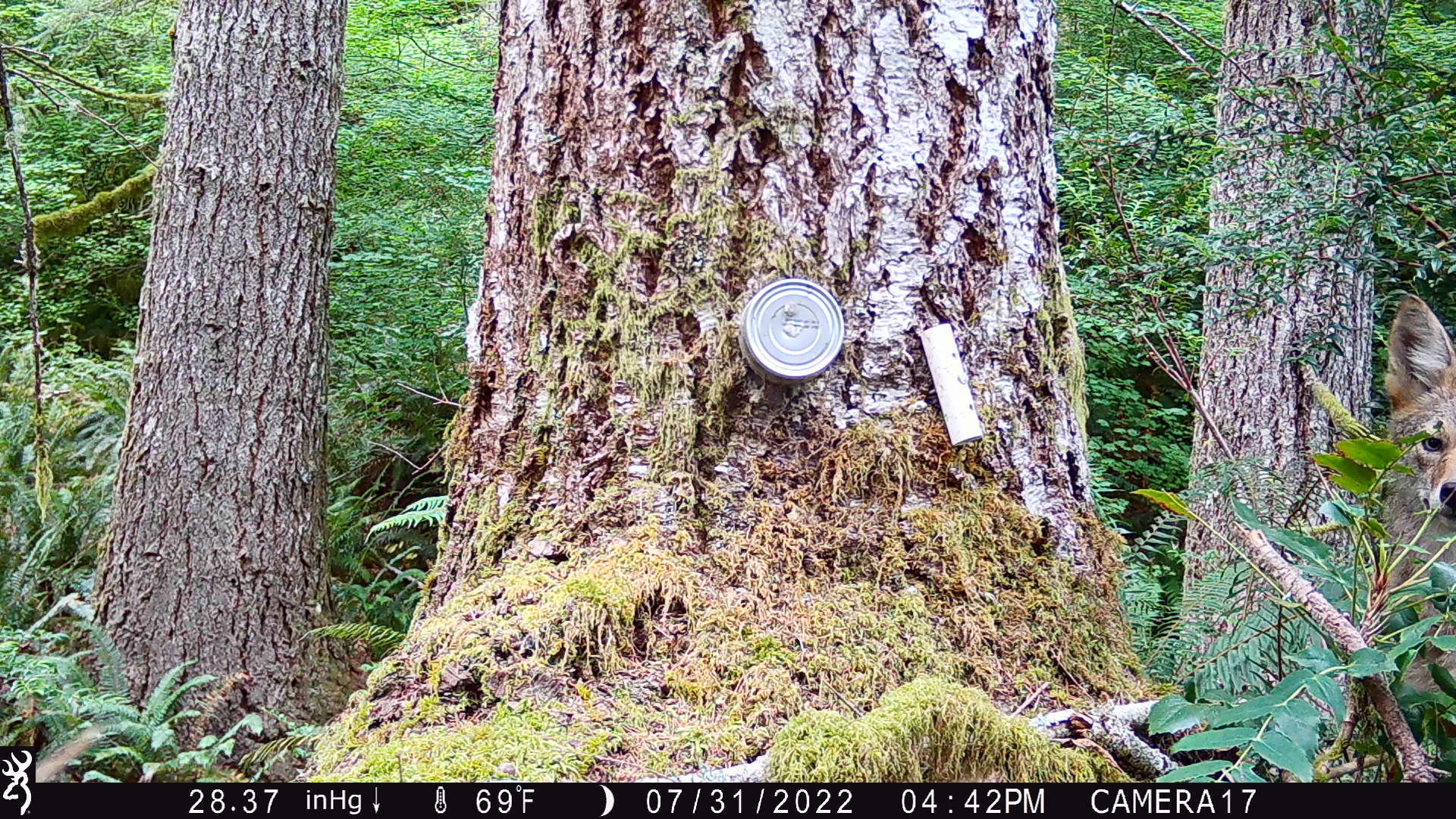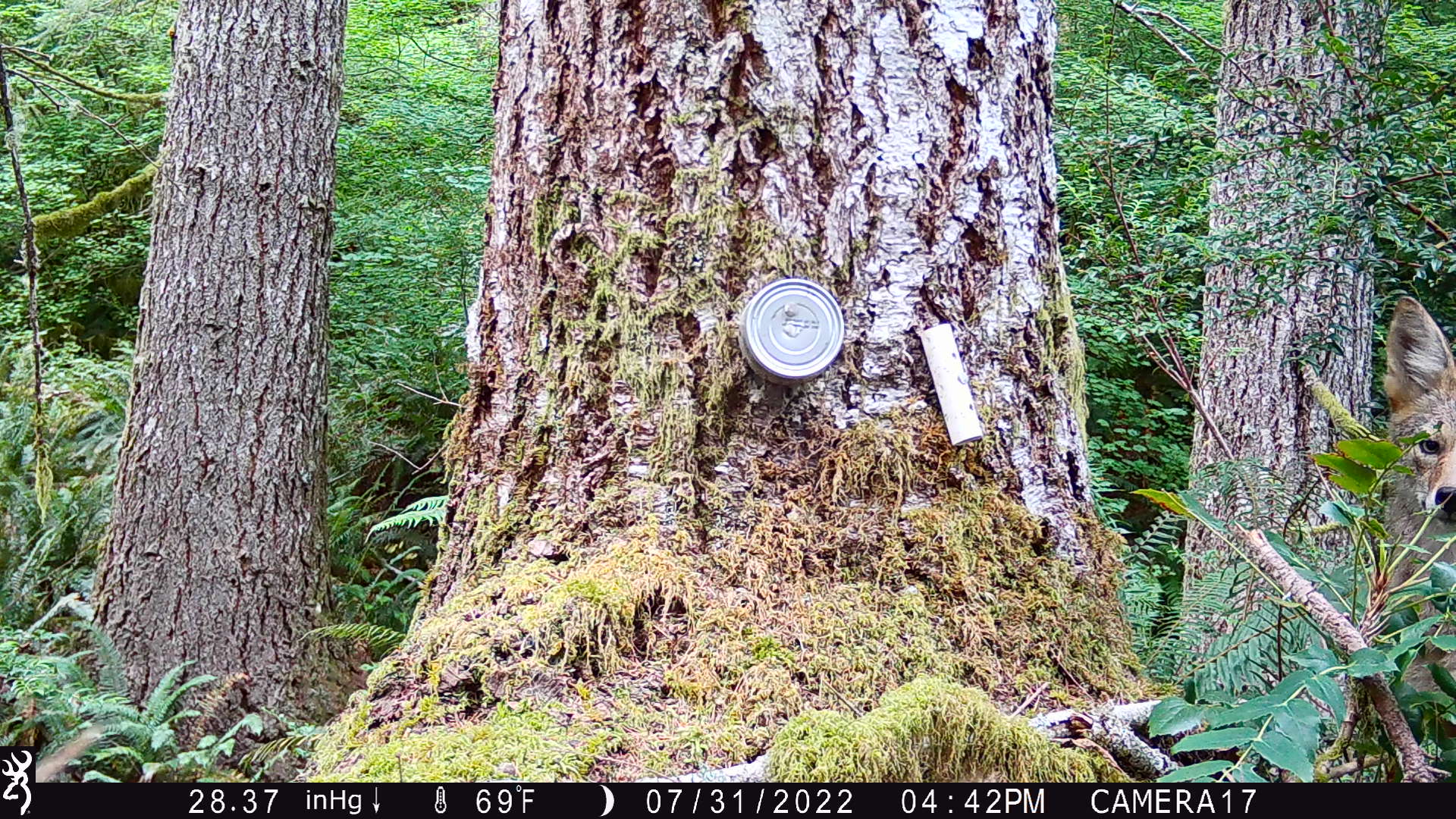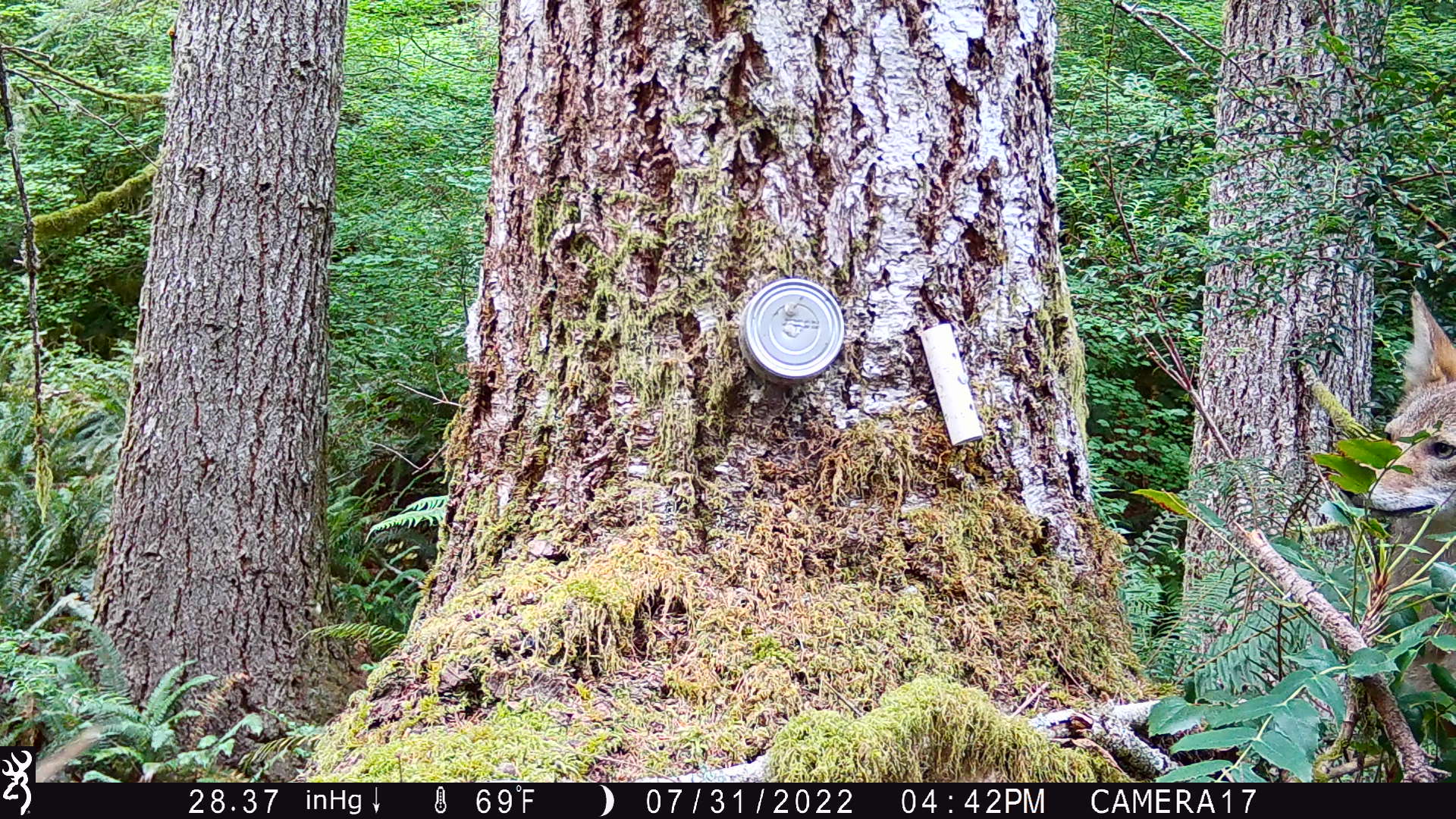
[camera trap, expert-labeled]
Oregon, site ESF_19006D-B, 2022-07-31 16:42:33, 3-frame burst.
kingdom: Animalia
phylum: Chordata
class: Mammalia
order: Carnivora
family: Canidae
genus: Canis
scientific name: Canis latrans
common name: coyote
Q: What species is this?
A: Coyote (Canis latrans).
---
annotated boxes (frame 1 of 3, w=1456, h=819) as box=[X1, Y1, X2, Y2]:
coyote: box=[1367, 273, 1449, 613]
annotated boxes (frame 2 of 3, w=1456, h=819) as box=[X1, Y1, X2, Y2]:
coyote: box=[1366, 282, 1449, 606]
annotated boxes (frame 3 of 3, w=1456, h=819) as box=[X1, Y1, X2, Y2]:
coyote: box=[1324, 278, 1449, 596]